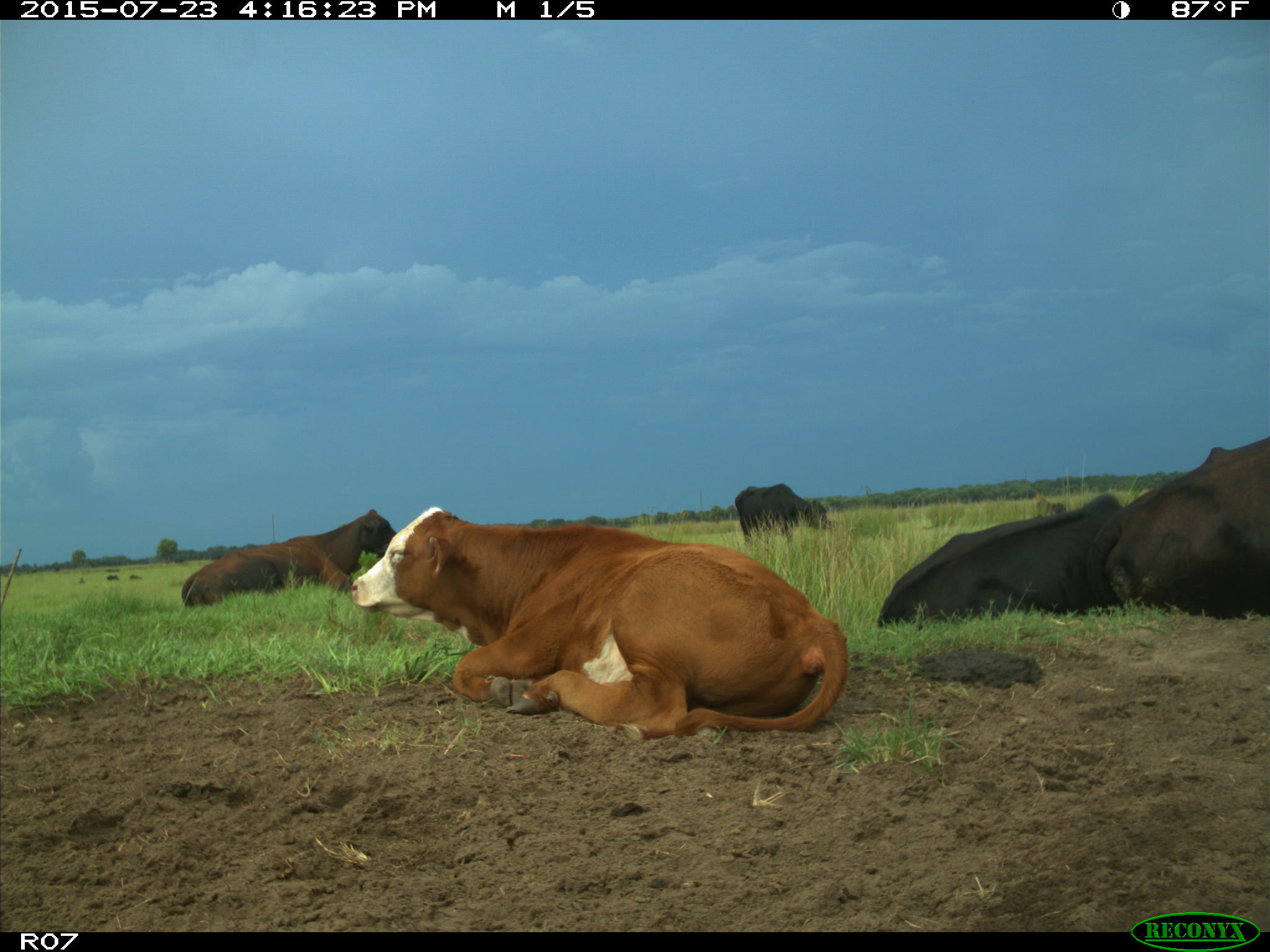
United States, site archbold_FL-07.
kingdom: Animalia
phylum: Chordata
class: Mammalia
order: Artiodactyla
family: Bovidae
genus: Bos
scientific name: Bos taurus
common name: domestic cow